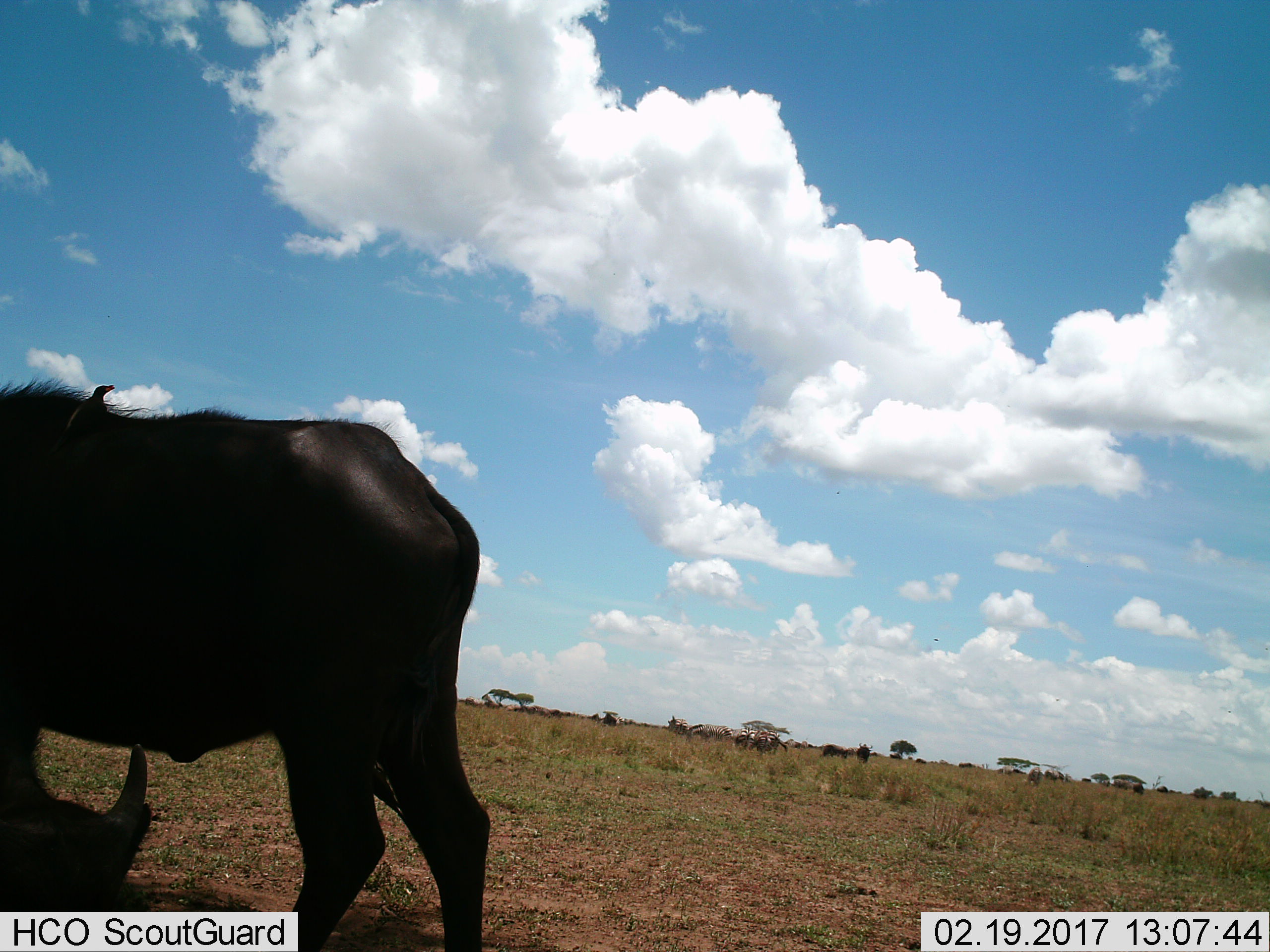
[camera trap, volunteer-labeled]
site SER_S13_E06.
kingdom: Animalia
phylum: Chordata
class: Mammalia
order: Artiodactyla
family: Bovidae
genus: Connochaetes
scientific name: Connochaetes taurinus taurinus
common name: blue wildebeest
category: wildebeestblue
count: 4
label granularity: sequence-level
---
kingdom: Animalia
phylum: Chordata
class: Mammalia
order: Perissodactyla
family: Equidae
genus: Equus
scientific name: Equus quagga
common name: plains zebra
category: zebraplains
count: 7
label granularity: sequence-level